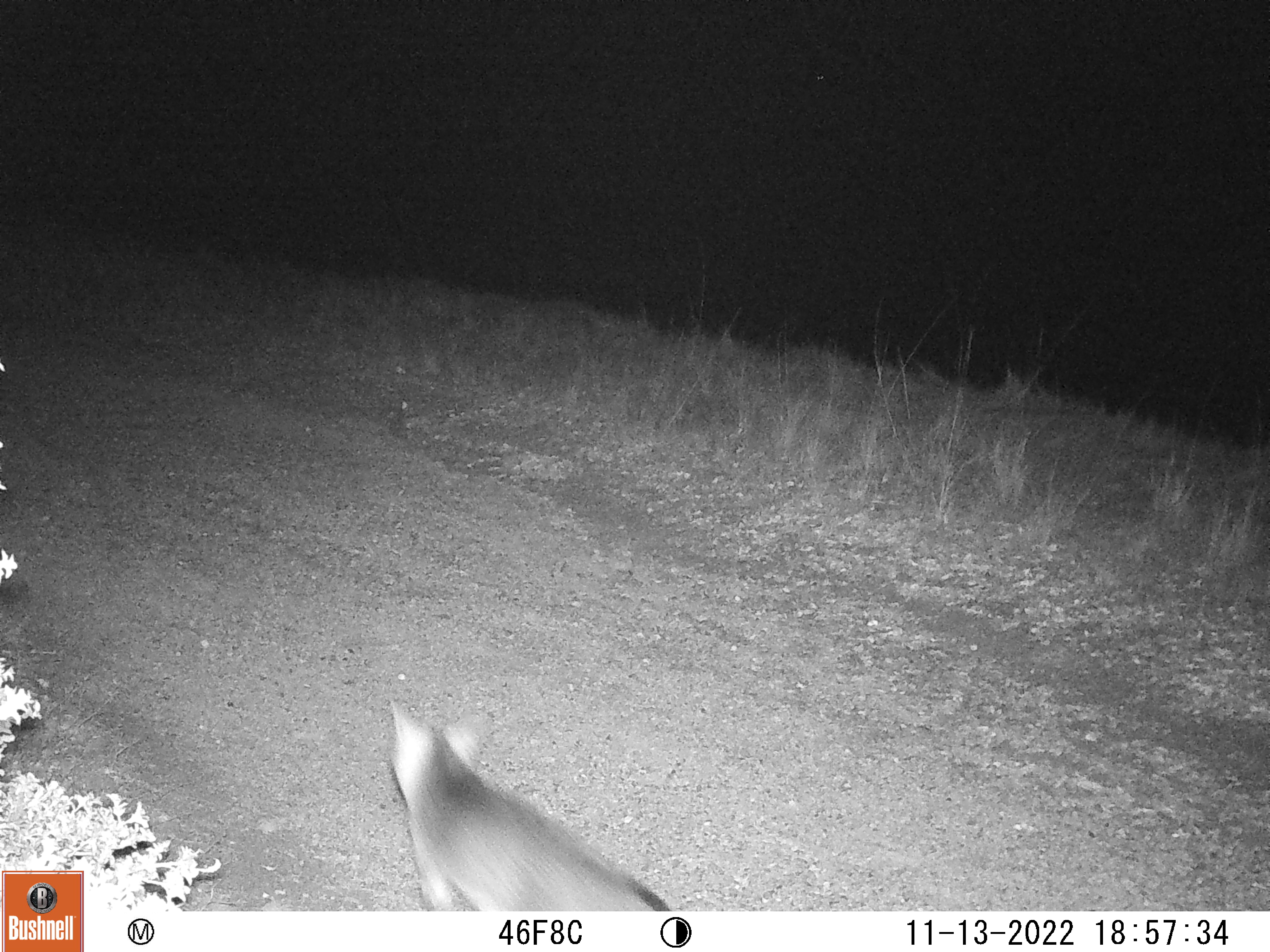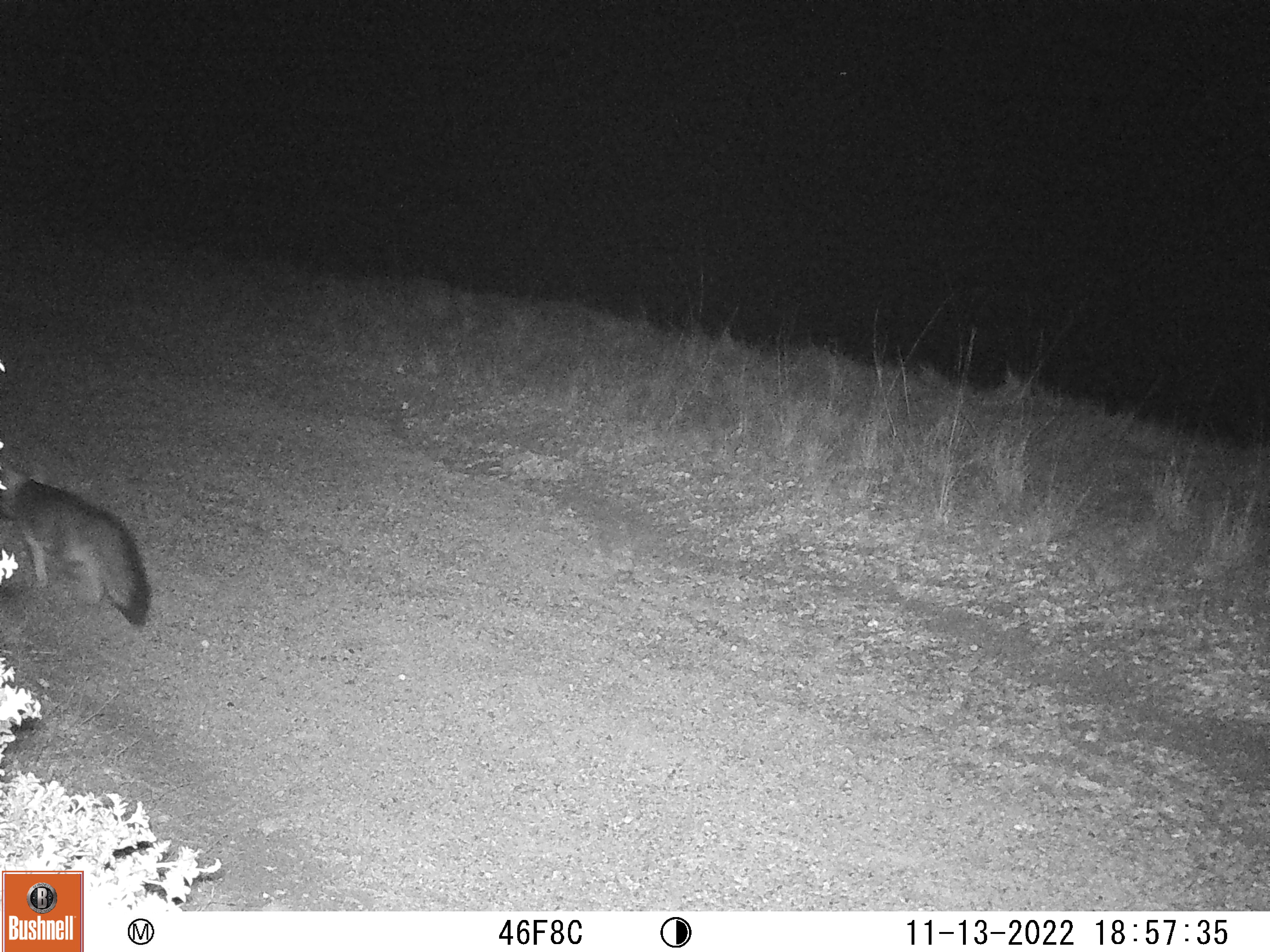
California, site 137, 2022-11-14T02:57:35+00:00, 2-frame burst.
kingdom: Animalia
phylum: Chordata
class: Mammalia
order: Carnivora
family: Canidae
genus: Urocyon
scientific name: Urocyon cinereoargenteus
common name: gray fox